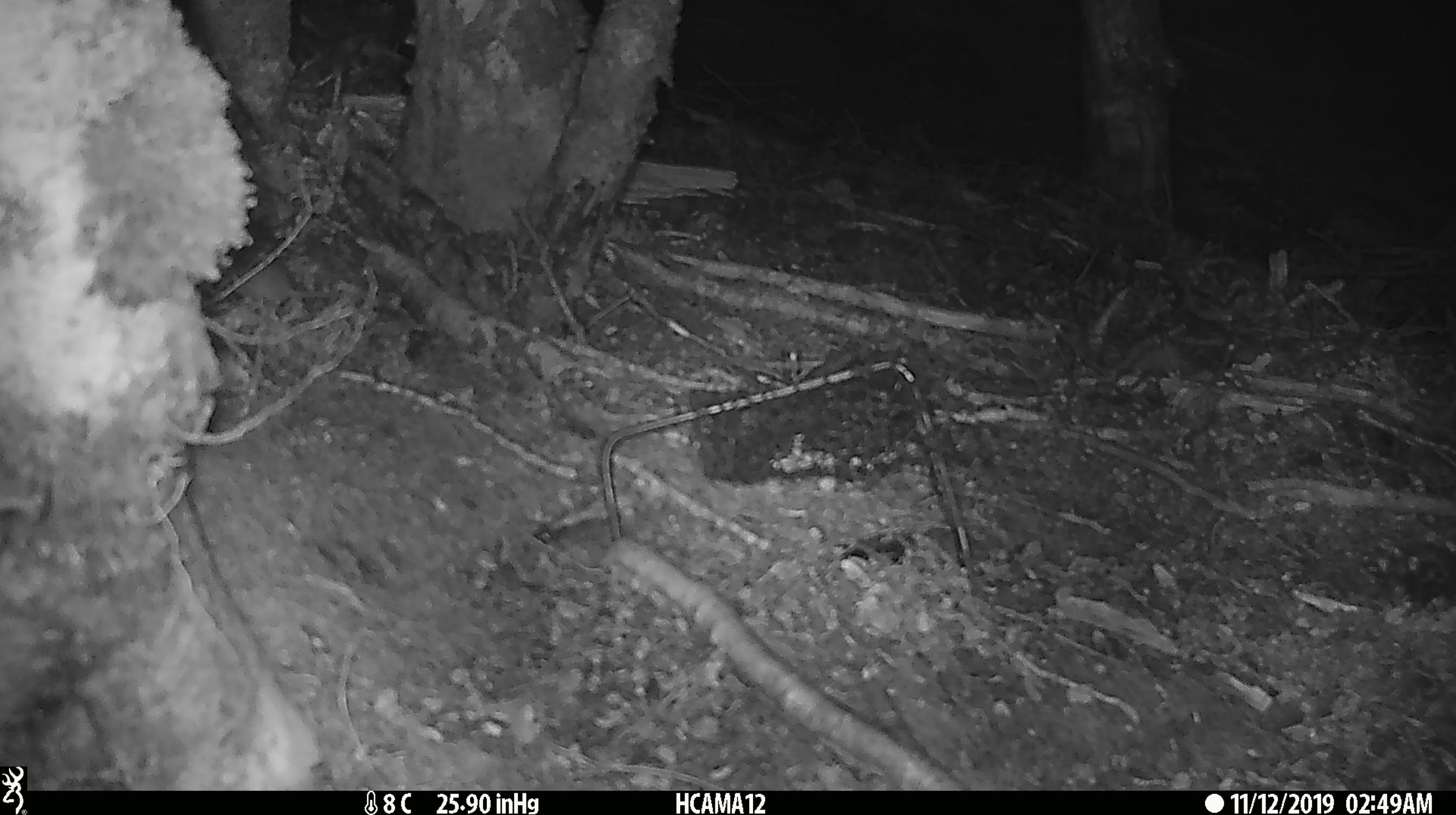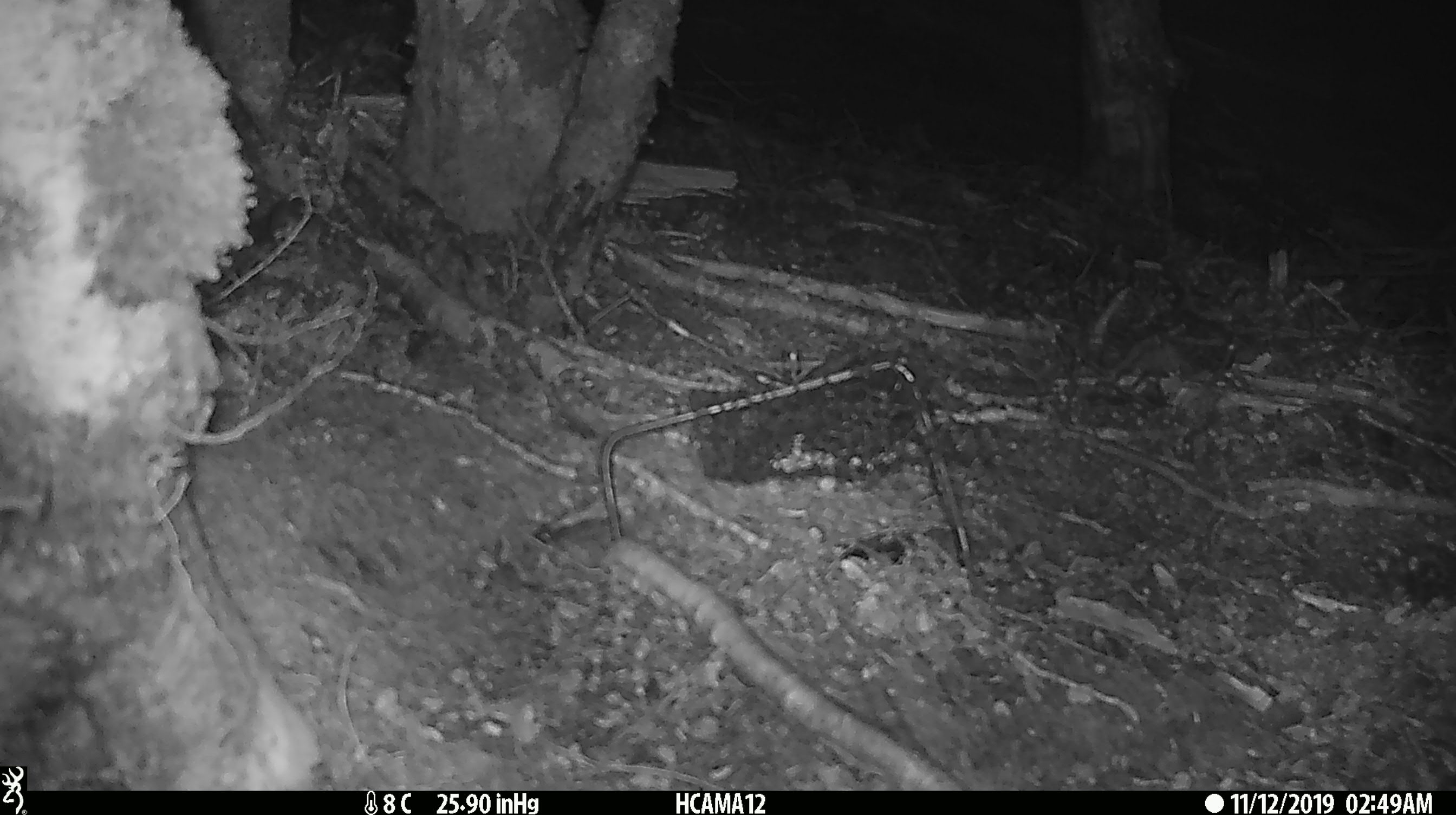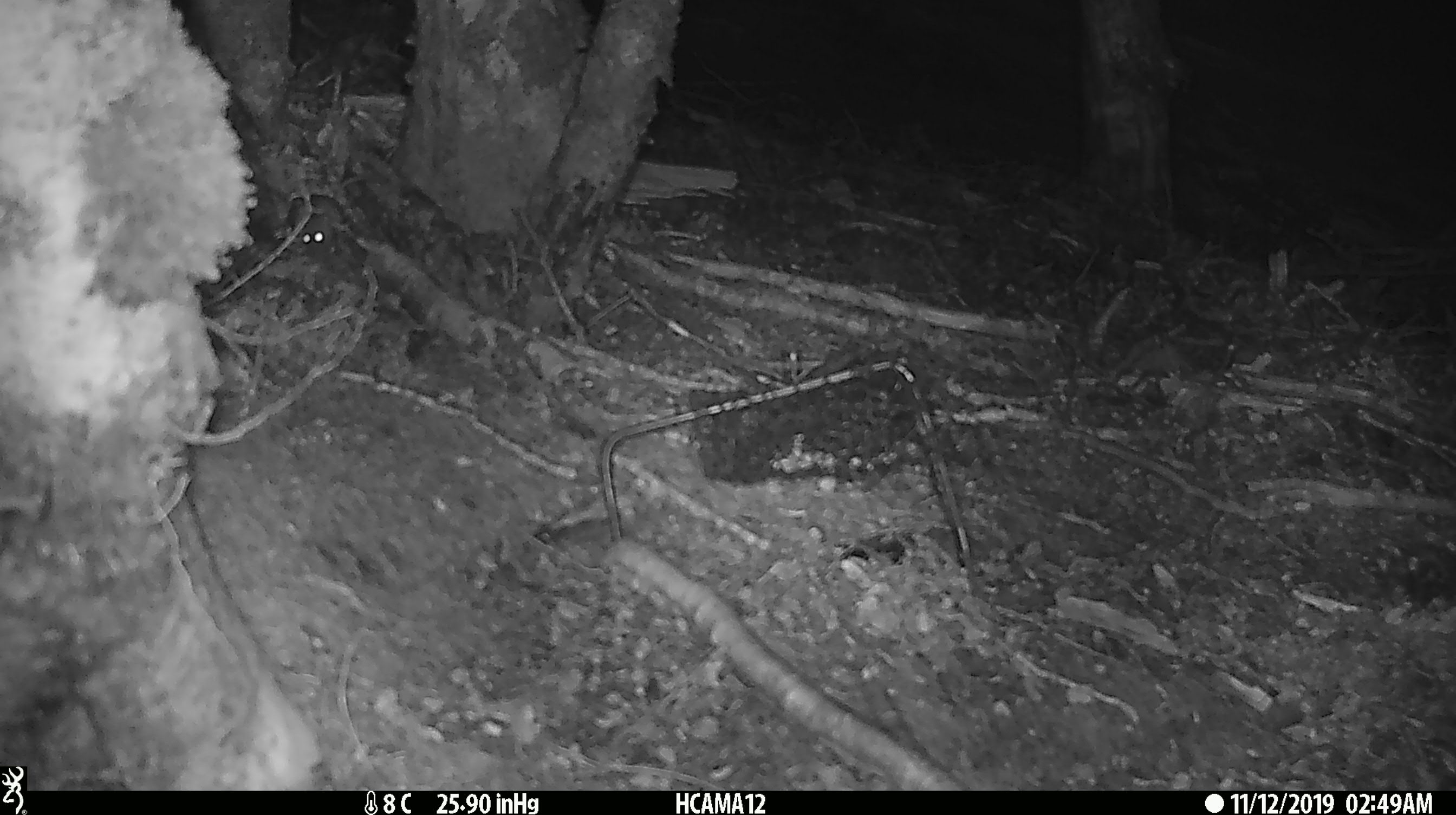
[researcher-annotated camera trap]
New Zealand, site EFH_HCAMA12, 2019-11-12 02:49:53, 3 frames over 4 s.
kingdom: Animalia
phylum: Chordata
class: Mammalia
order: Rodentia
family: Muridae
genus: Mus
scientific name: Mus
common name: mouse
Mouse (Mus).